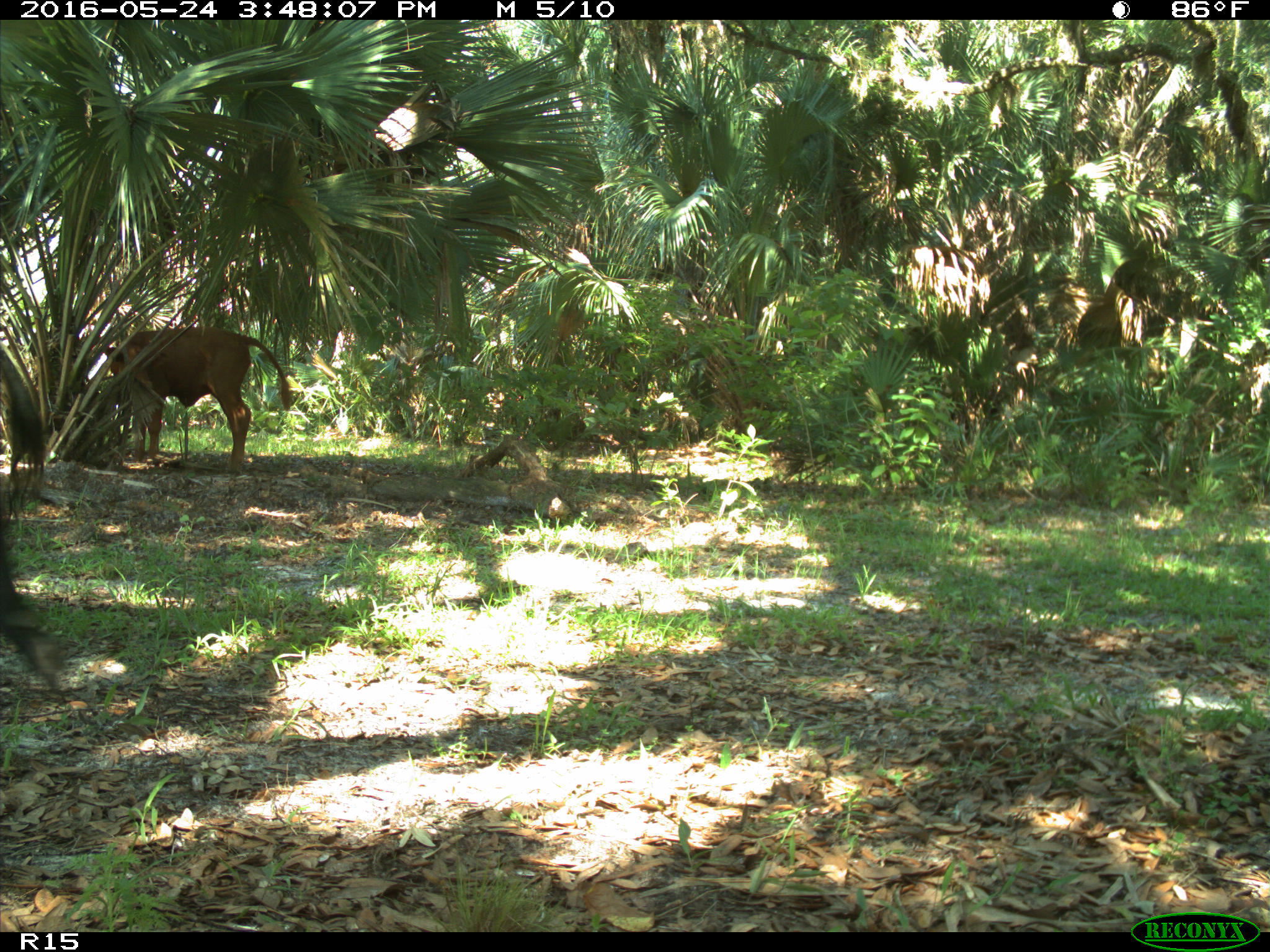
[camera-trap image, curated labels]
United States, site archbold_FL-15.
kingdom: Animalia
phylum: Chordata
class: Mammalia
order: Artiodactyla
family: Bovidae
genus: Bos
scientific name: Bos taurus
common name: domestic cow